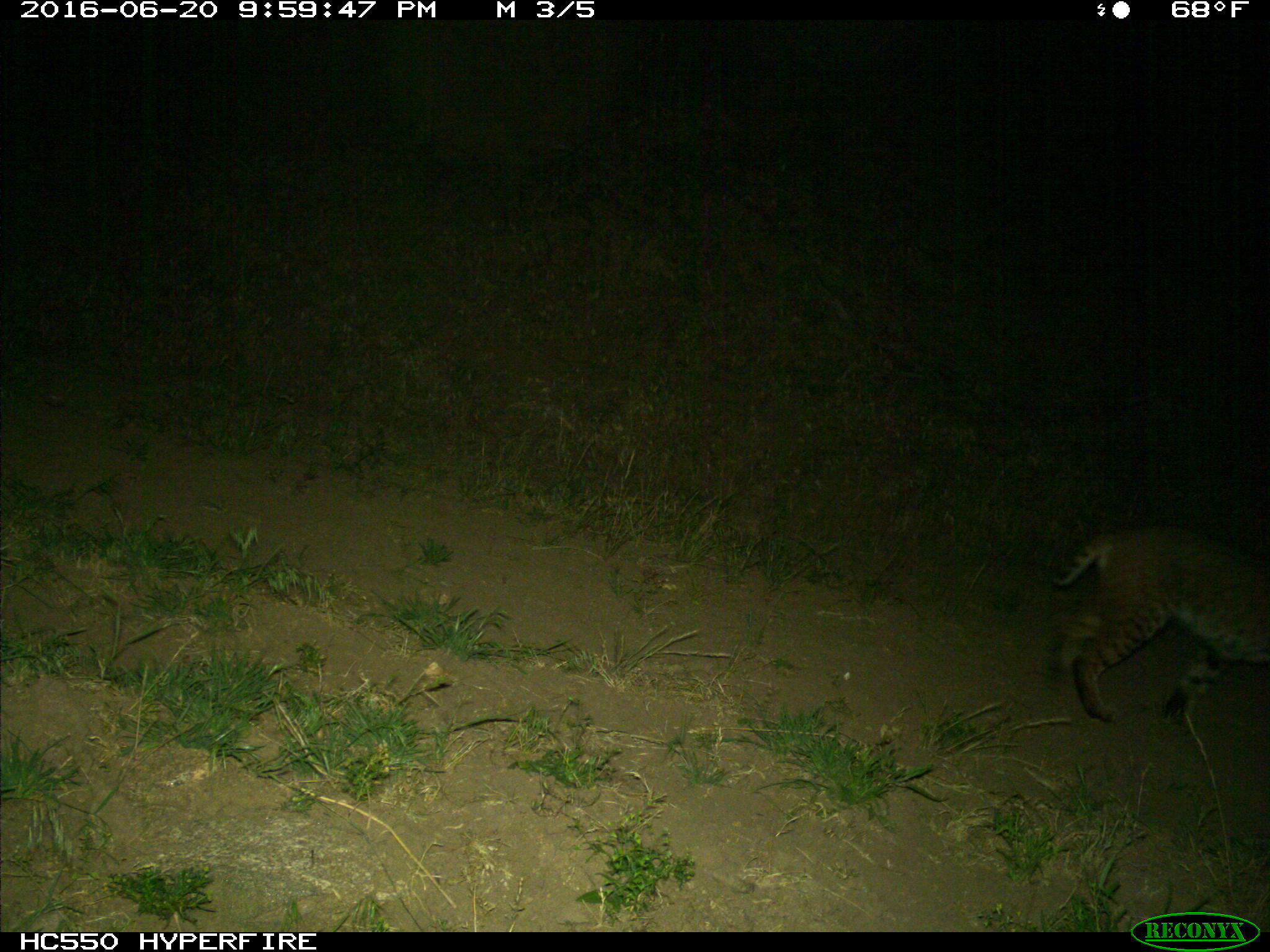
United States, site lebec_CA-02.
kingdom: Animalia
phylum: Chordata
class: Mammalia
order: Carnivora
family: Felidae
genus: Lynx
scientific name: Lynx rufus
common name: bobcat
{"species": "Lynx rufus (bobcat)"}